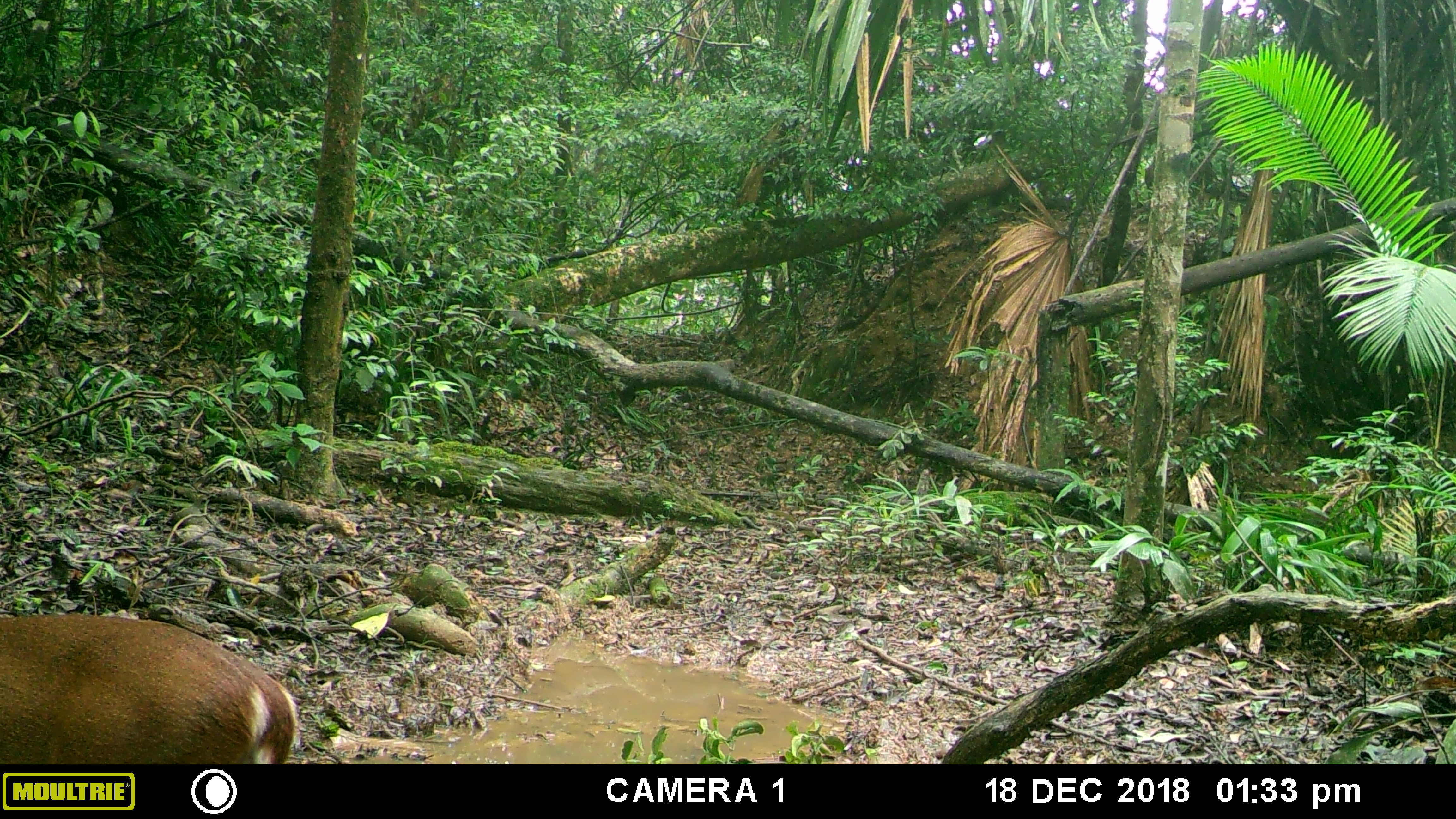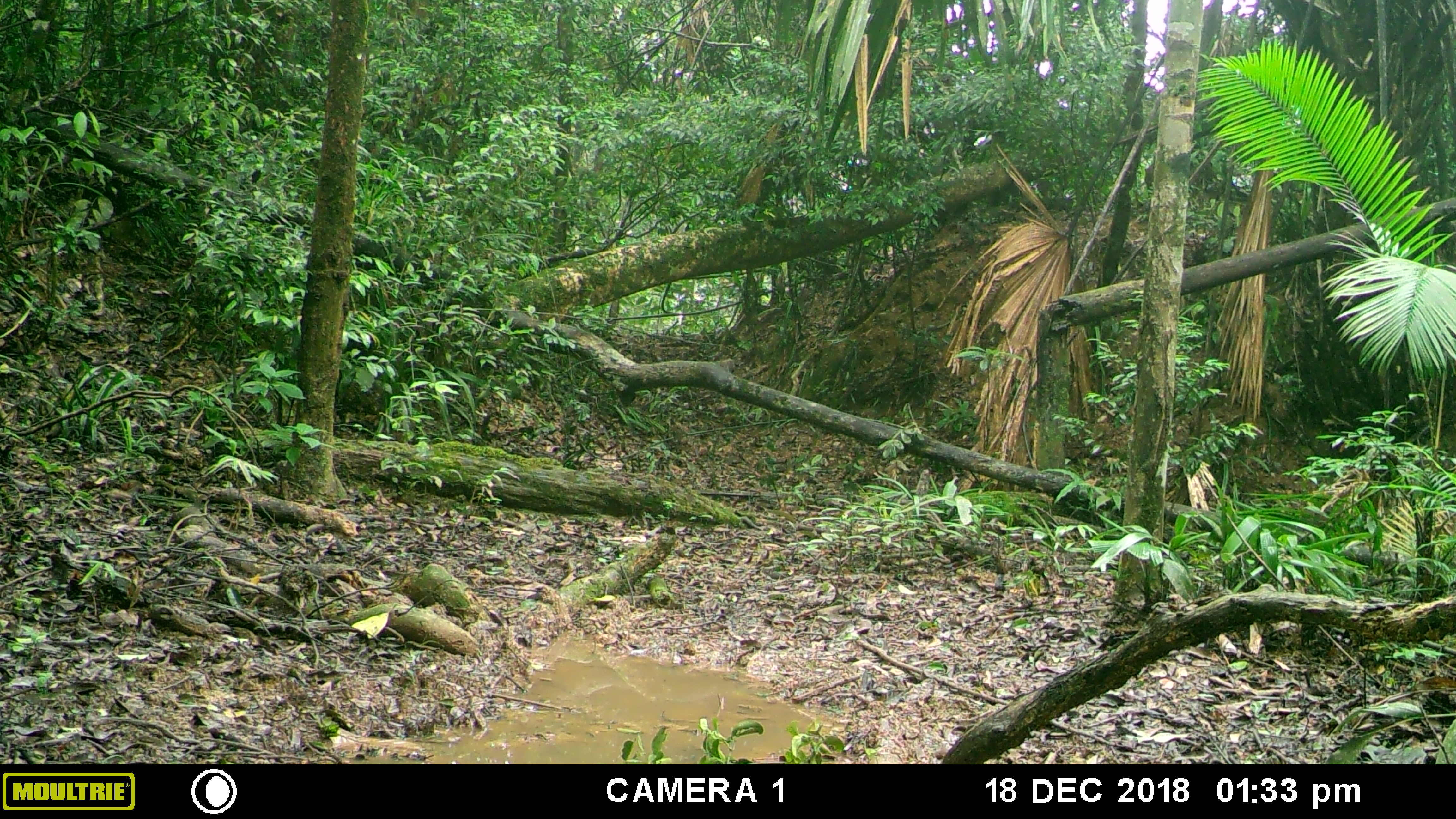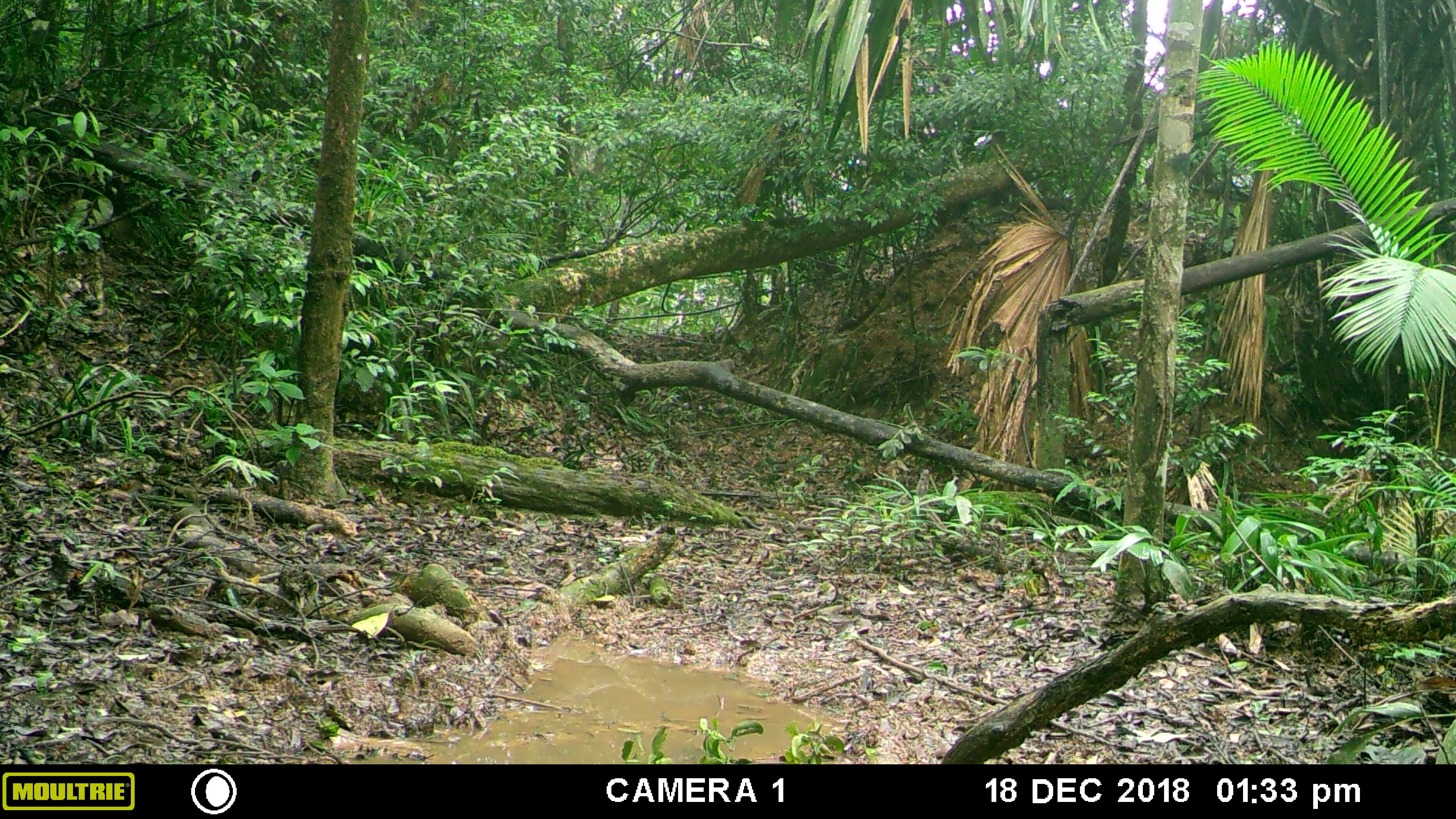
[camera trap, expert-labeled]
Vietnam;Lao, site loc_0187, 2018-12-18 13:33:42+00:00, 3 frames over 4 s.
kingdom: Animalia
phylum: Chordata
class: Mammalia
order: Artiodactyla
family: Cervidae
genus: Muntiacus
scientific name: Muntiacus vuquangensis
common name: large-antlered muntjac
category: large antlered muntjac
Large antlered muntjac (large-antlered muntjac) (Muntiacus vuquangensis). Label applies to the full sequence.